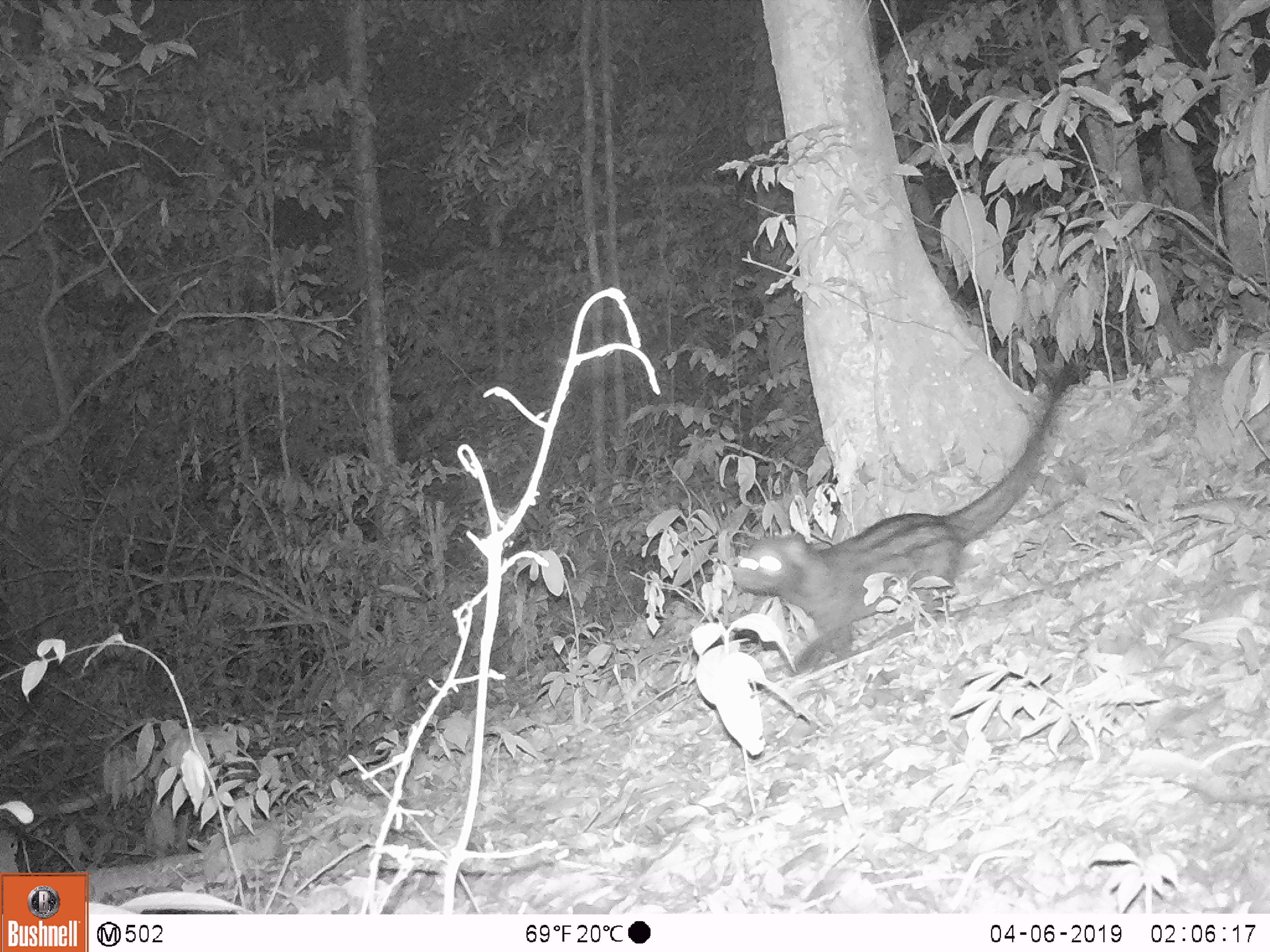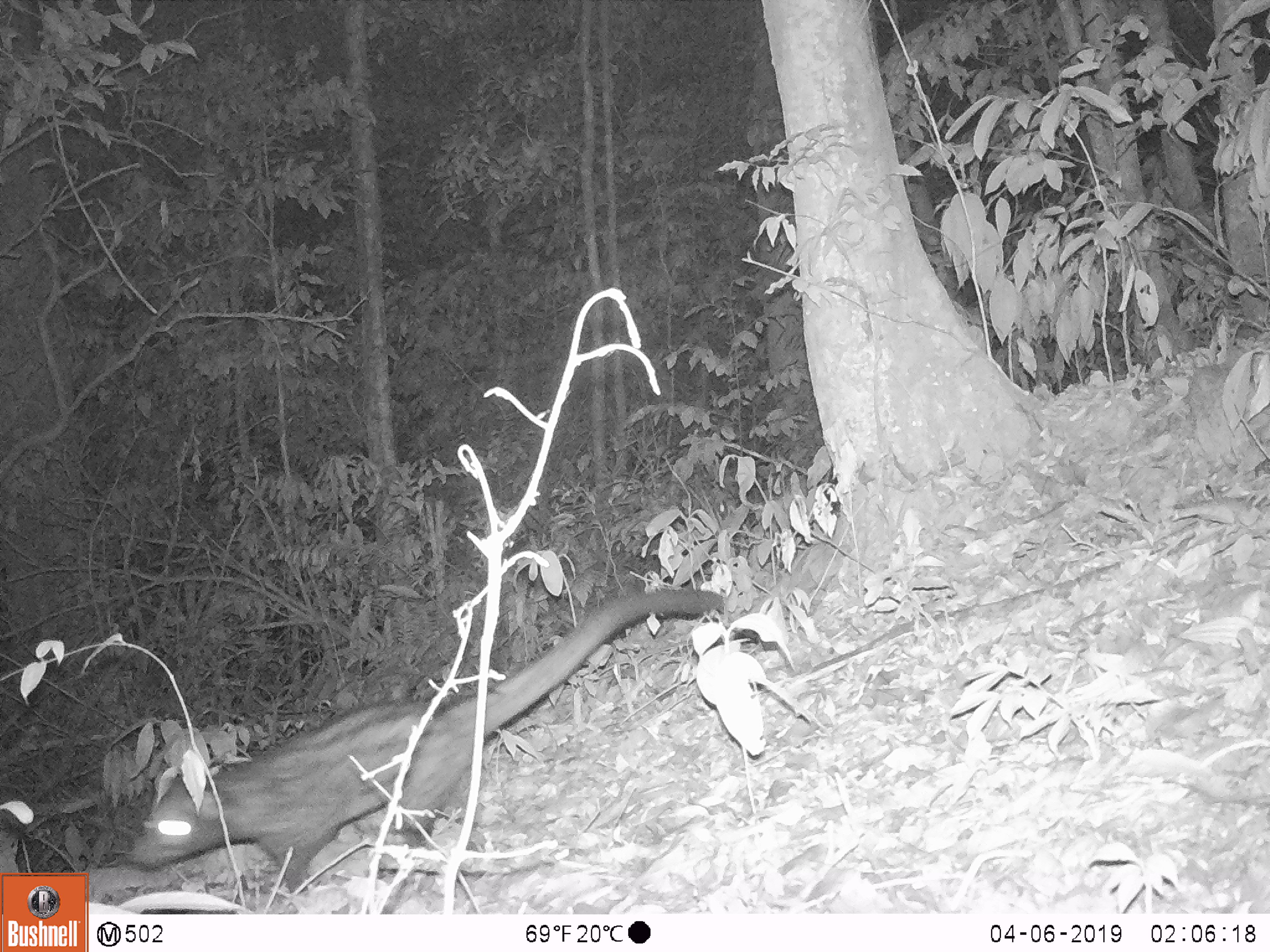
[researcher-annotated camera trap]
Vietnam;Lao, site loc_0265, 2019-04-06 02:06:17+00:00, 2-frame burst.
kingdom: Animalia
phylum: Chordata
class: Mammalia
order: Carnivora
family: Viverridae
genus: Paradoxurus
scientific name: Paradoxurus hermaphroditus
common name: common palm civet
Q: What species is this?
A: Common palm civet (Paradoxurus hermaphroditus).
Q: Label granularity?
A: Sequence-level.